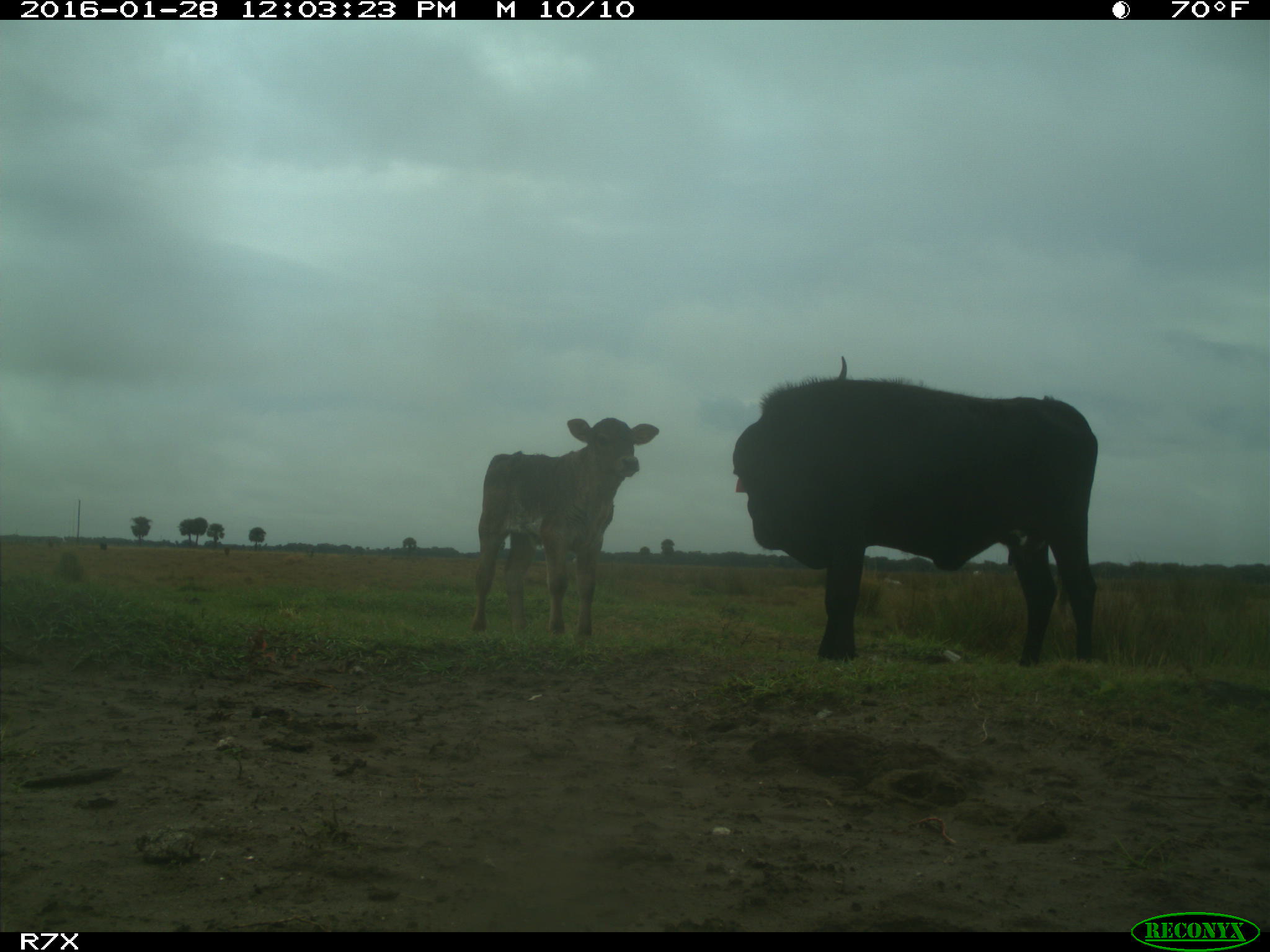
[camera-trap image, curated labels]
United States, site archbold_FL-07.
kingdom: Animalia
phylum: Chordata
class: Mammalia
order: Artiodactyla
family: Bovidae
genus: Bos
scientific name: Bos taurus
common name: domestic cow